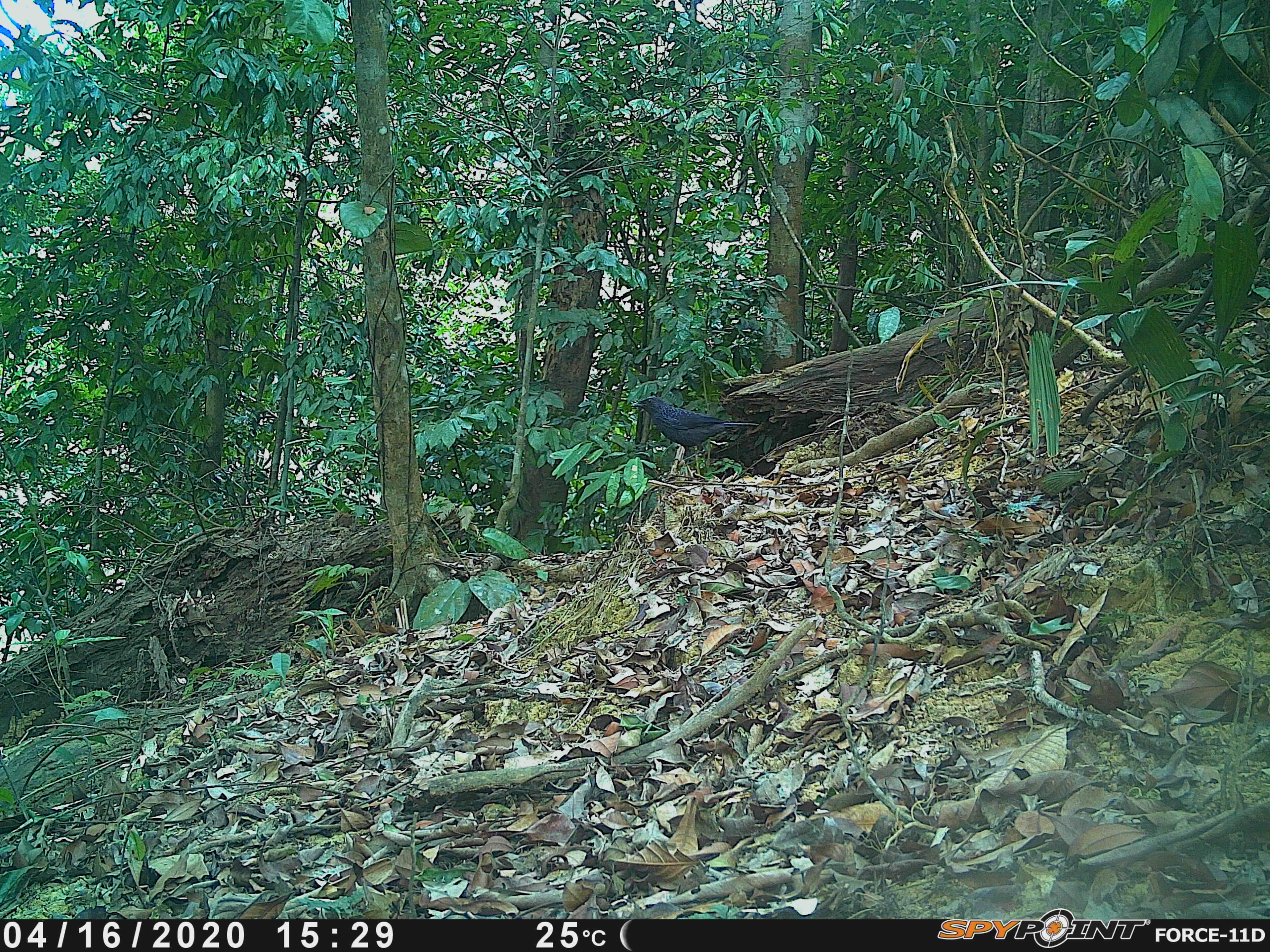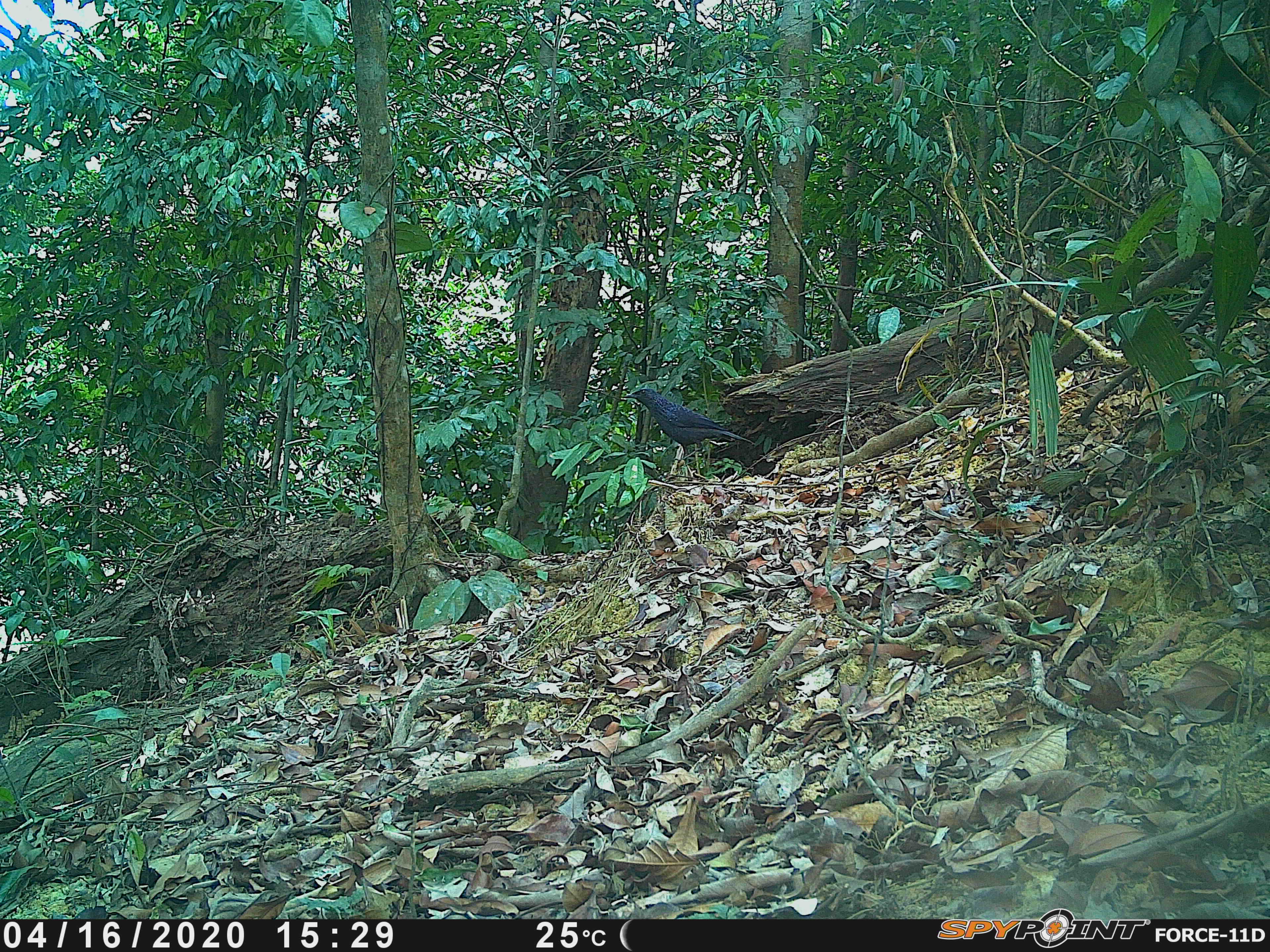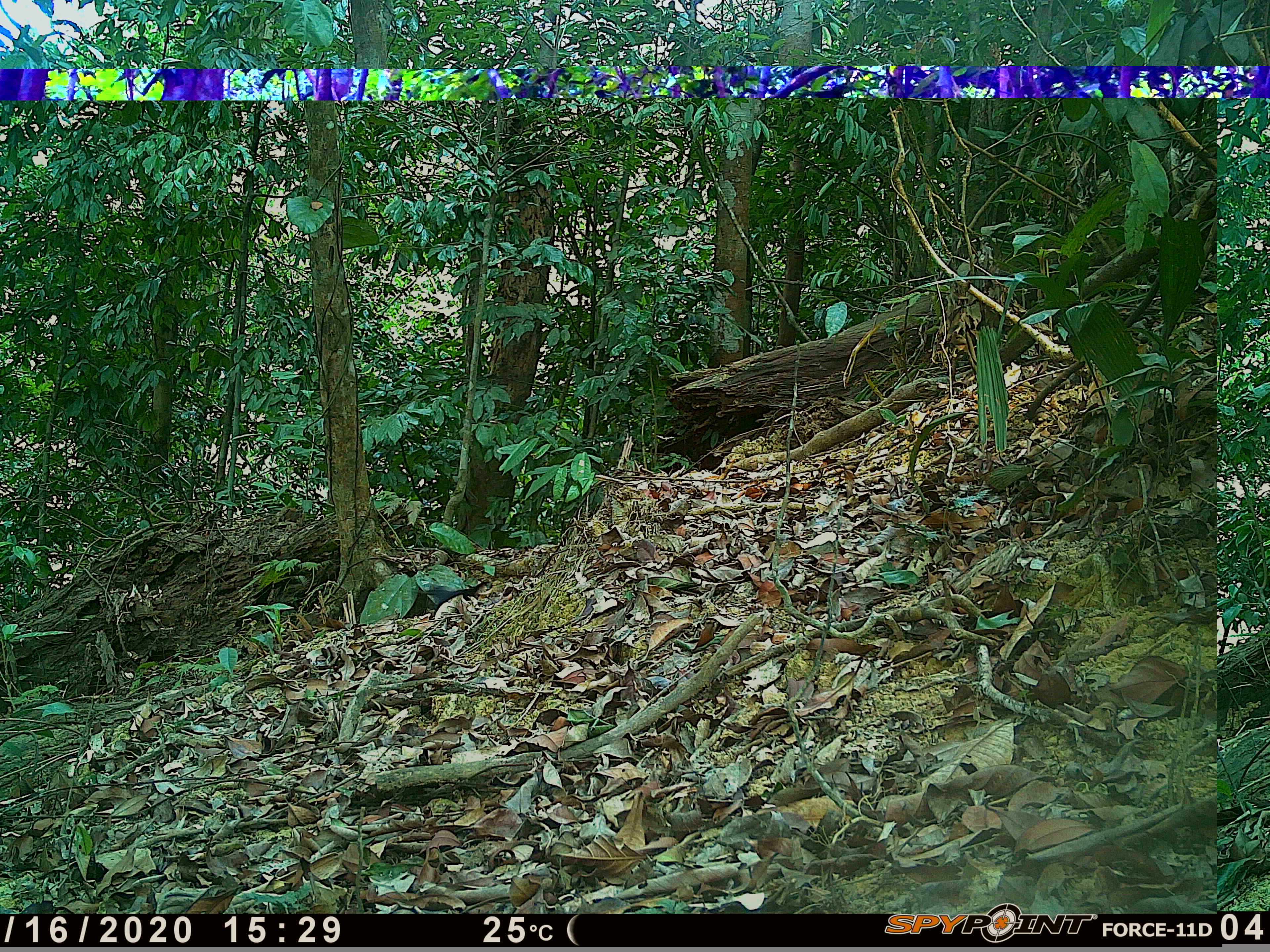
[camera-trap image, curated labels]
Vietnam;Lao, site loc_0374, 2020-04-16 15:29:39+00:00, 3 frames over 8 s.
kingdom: Animalia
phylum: Chordata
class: Aves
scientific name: Aves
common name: bird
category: unidentified bird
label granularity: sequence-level